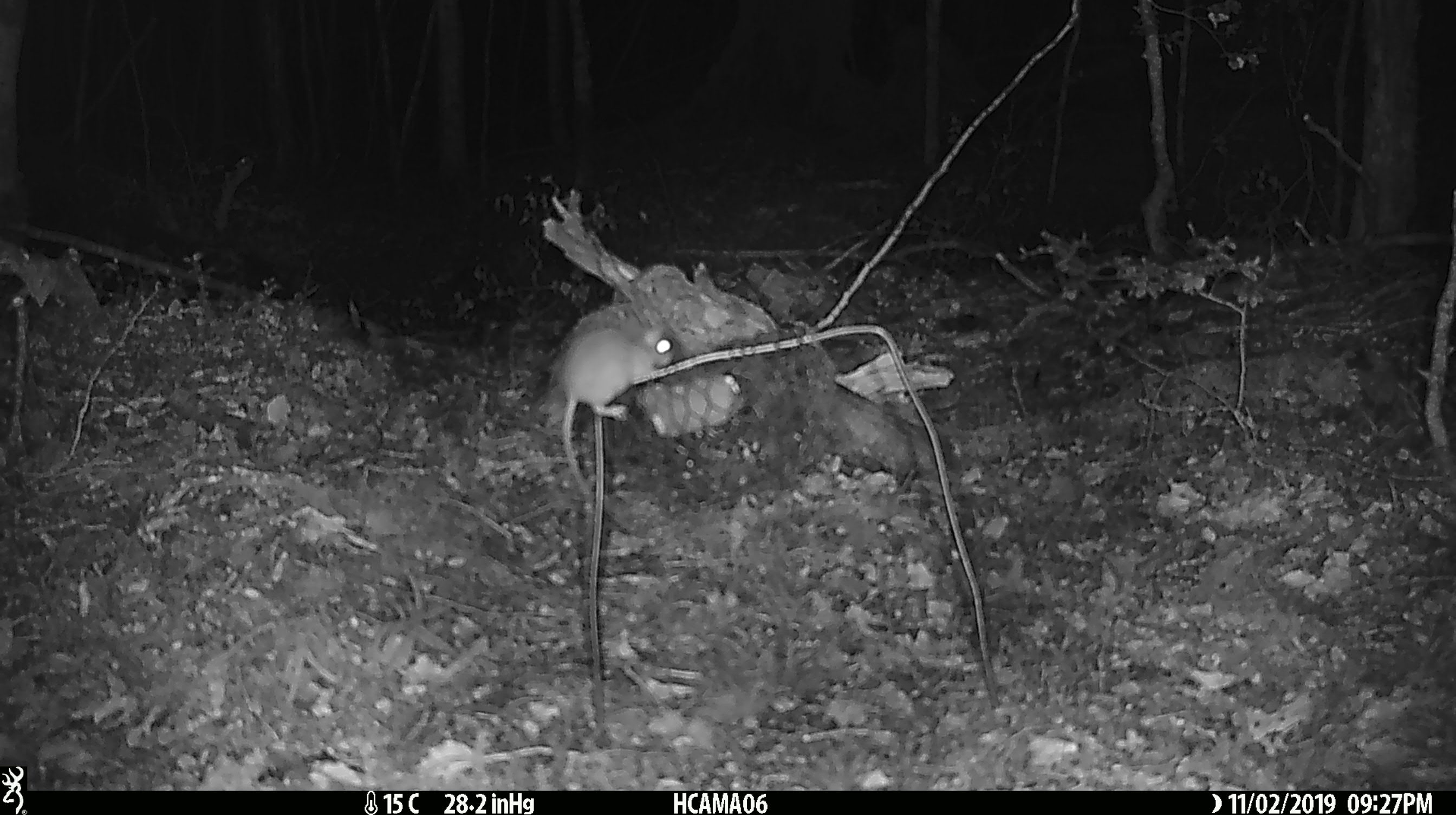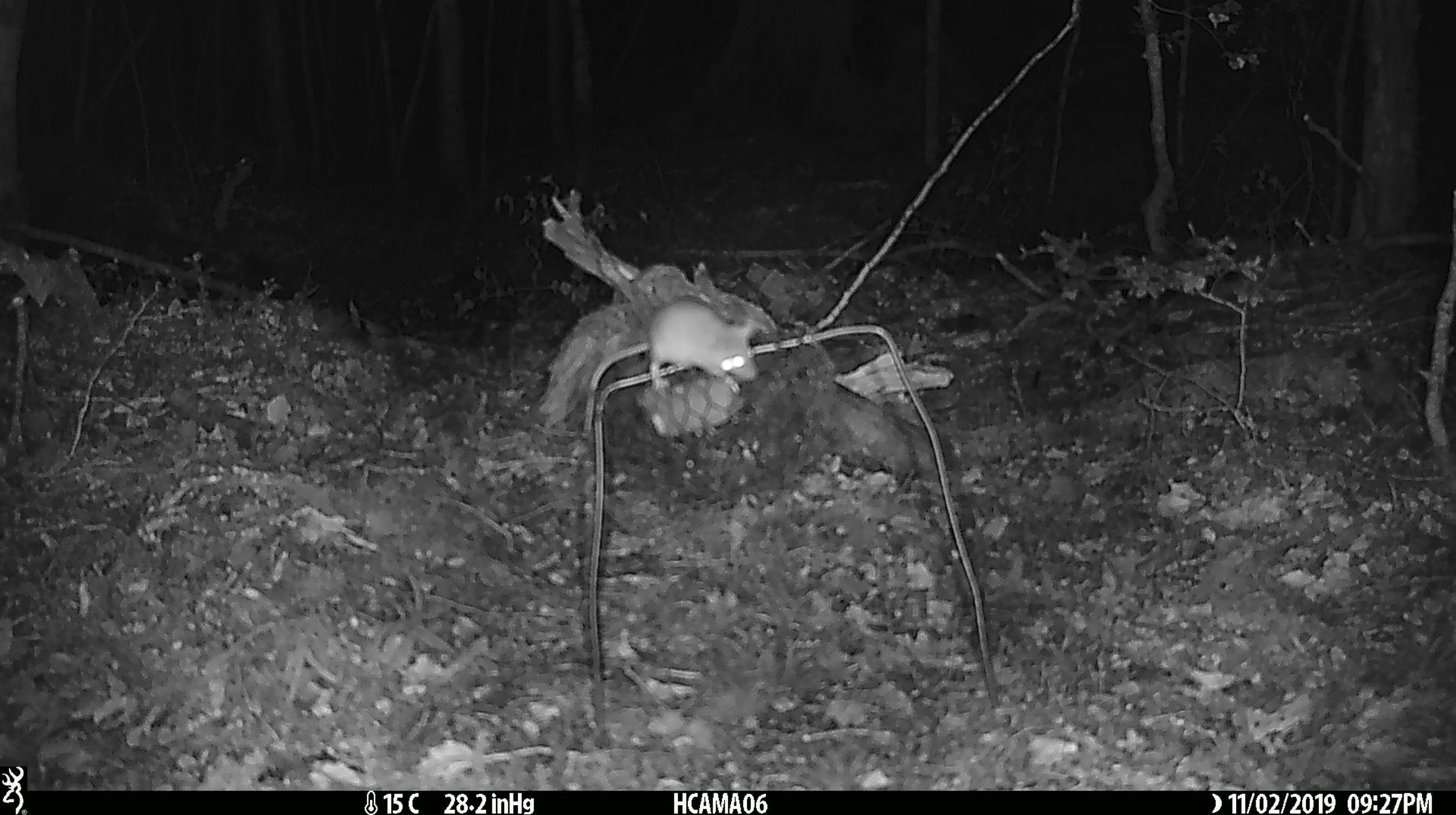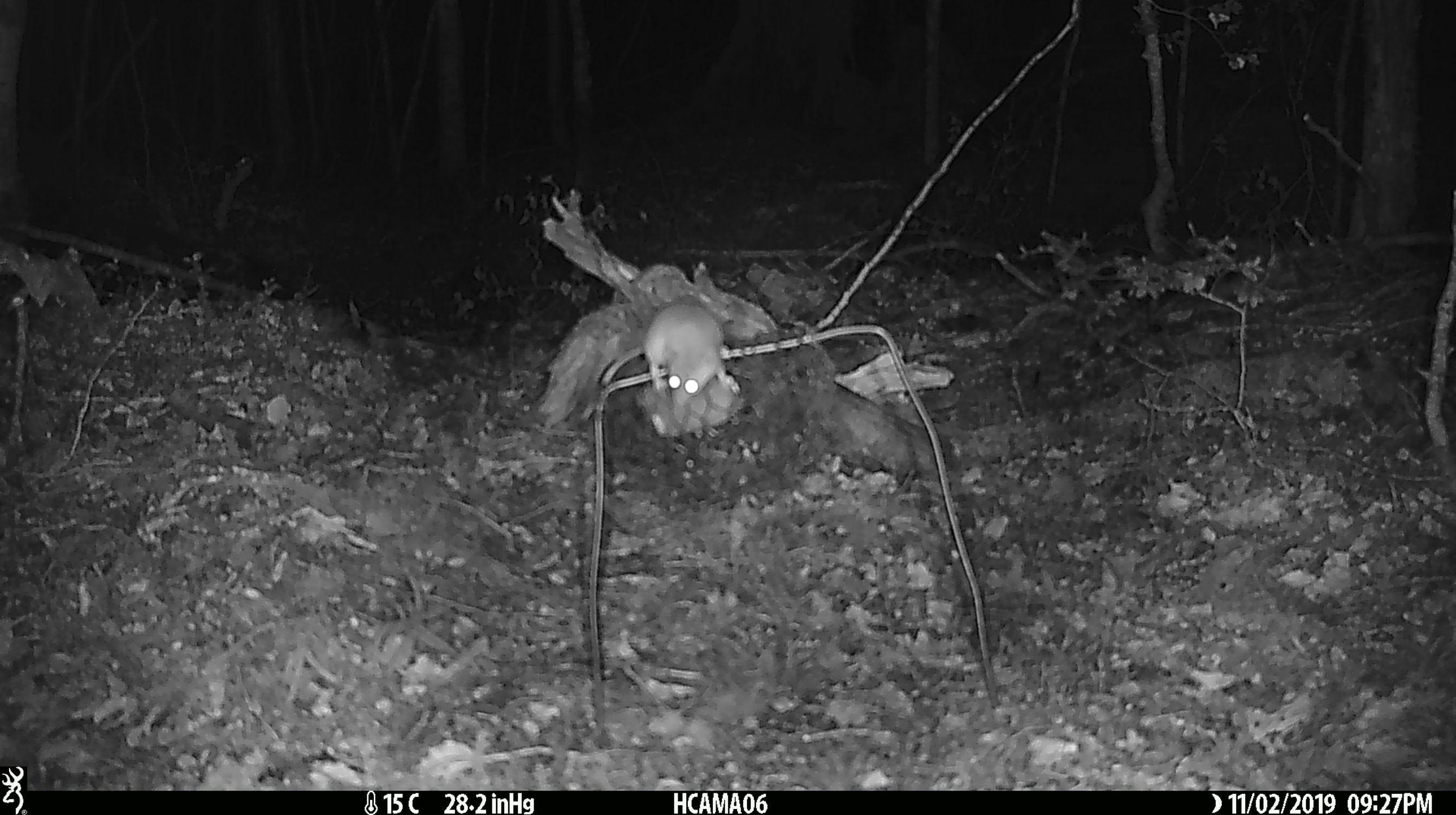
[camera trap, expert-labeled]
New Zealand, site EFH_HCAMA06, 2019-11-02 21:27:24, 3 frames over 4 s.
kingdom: Animalia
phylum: Chordata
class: Mammalia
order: Rodentia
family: Muridae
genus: Mus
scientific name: Mus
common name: mouse